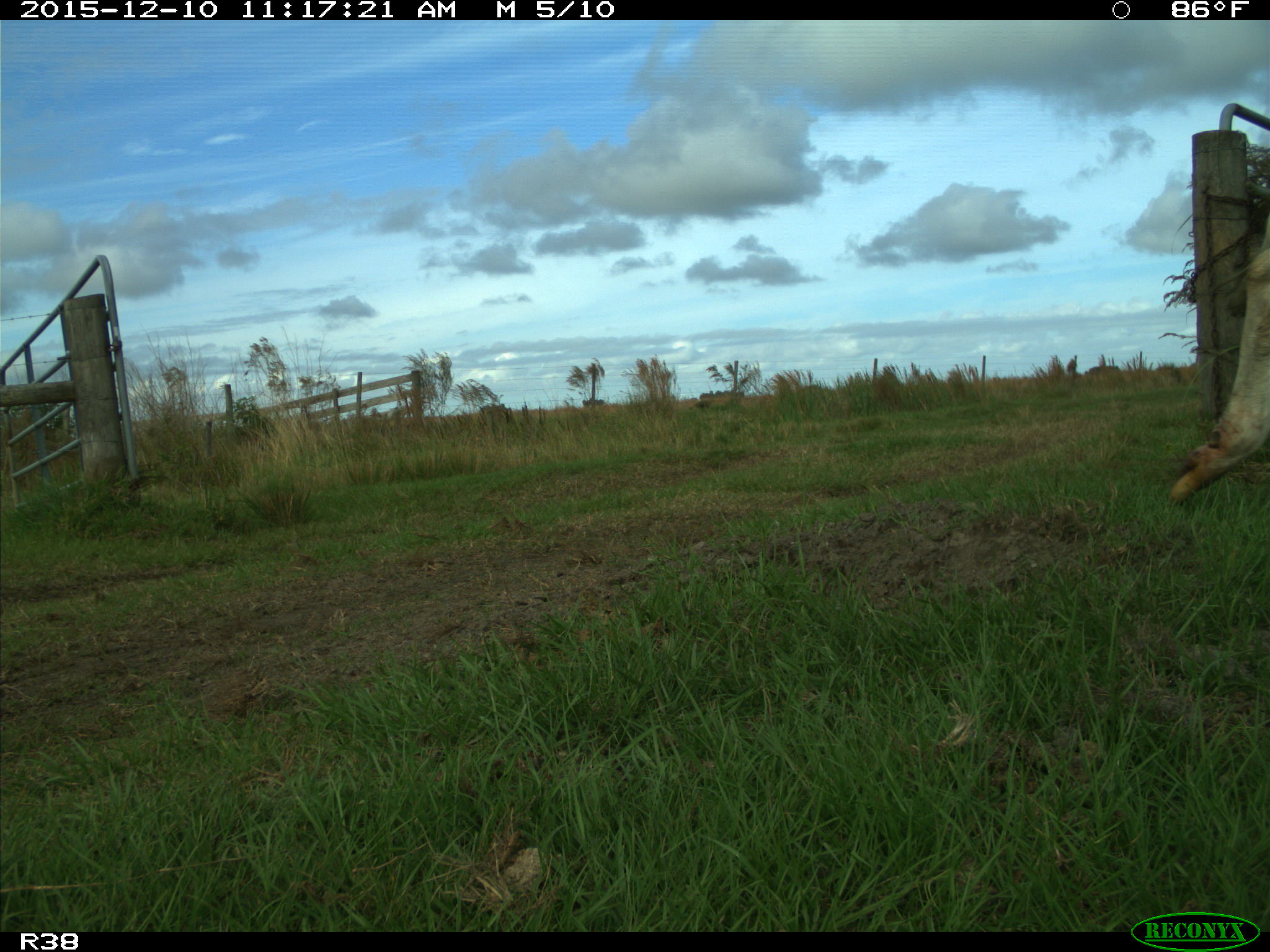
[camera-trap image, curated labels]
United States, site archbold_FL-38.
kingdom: Animalia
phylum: Chordata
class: Mammalia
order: Artiodactyla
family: Bovidae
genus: Bos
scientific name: Bos taurus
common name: domestic cow